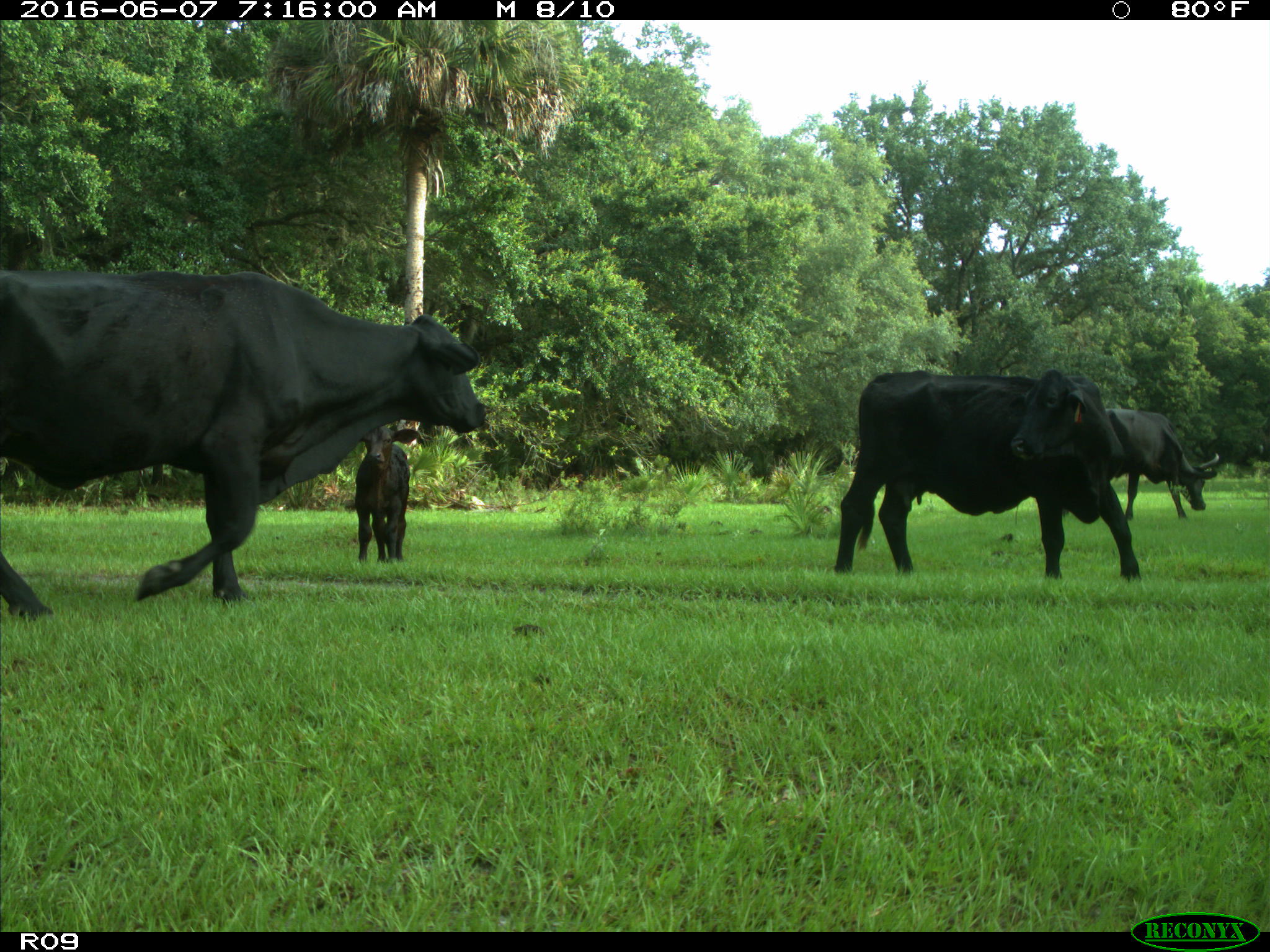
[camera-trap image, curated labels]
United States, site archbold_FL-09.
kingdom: Animalia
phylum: Chordata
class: Mammalia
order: Artiodactyla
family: Bovidae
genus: Bos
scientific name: Bos taurus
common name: domestic cow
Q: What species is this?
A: Bos taurus (domestic cow).